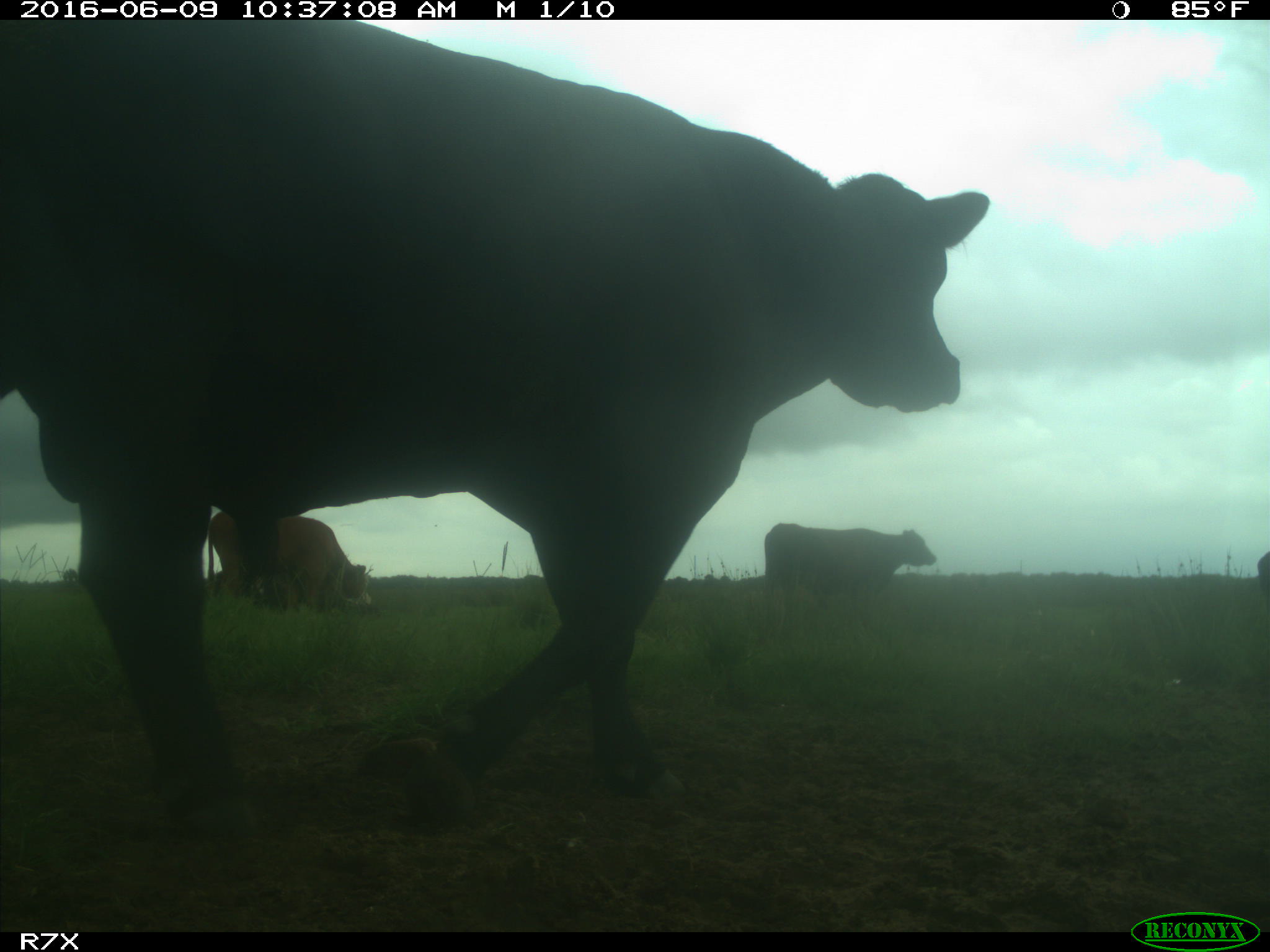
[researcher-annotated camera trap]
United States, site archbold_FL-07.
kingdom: Animalia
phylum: Chordata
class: Mammalia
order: Artiodactyla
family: Bovidae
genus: Bos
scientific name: Bos taurus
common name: domestic cow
Bos taurus (domestic cow).